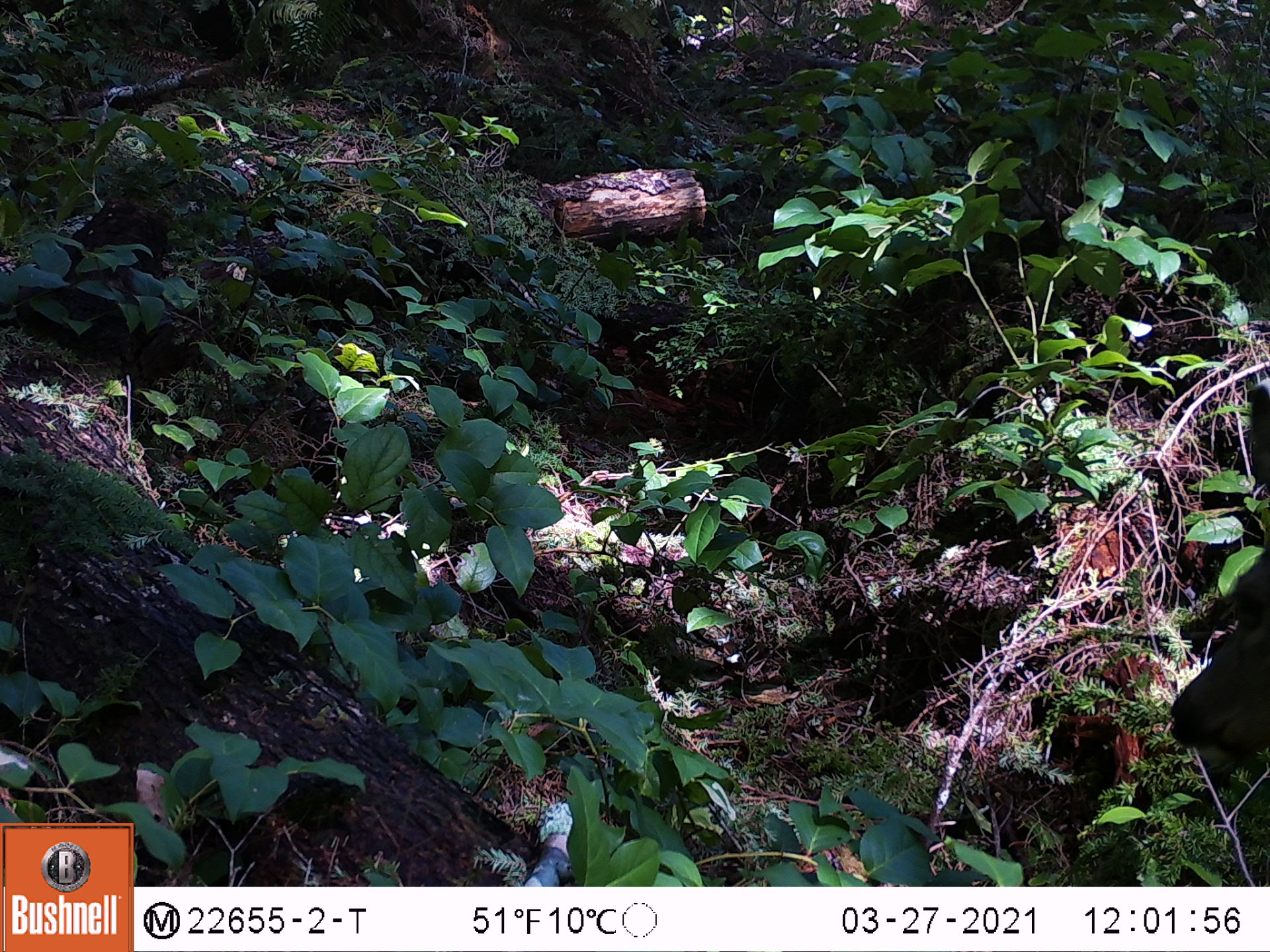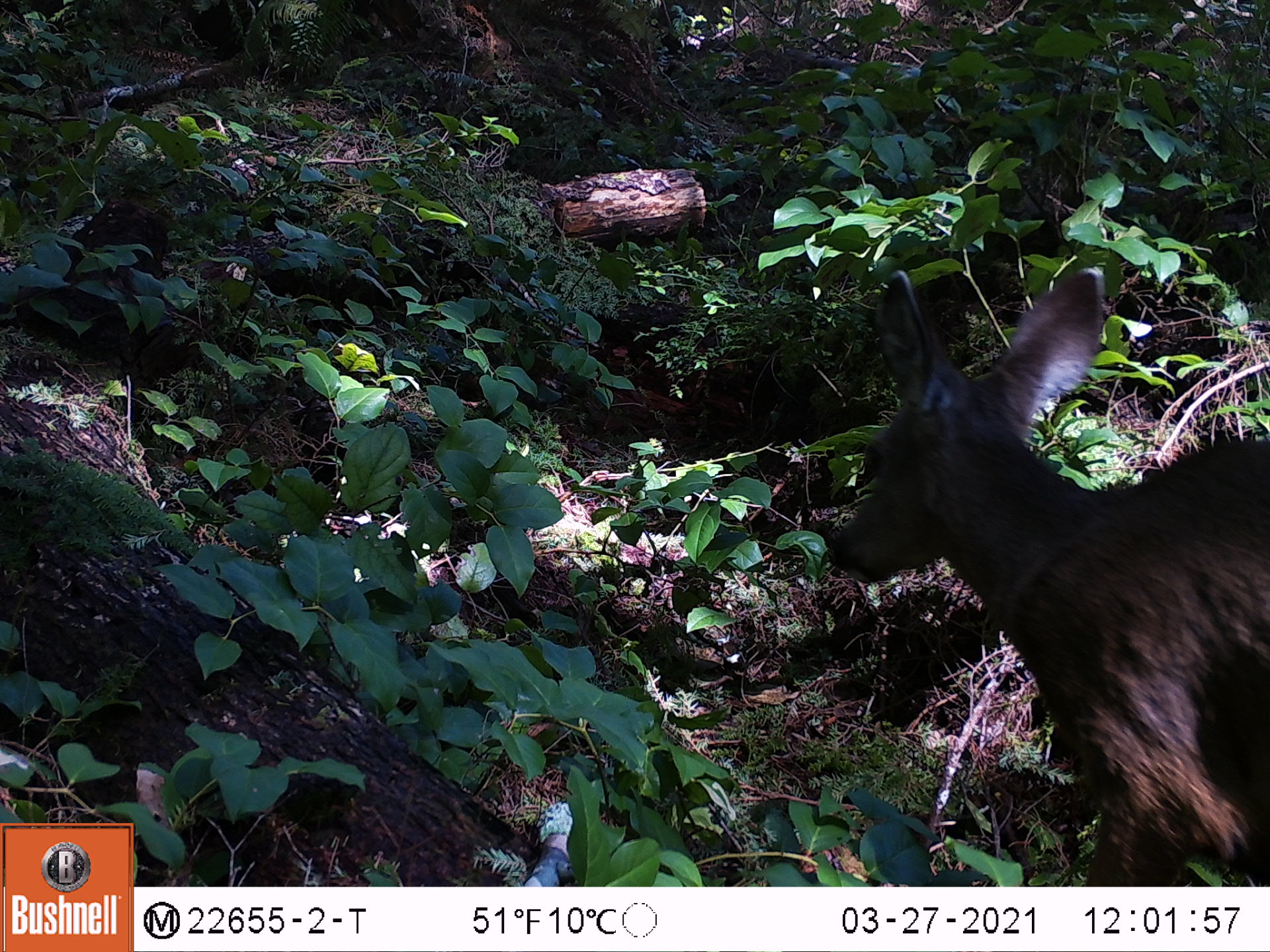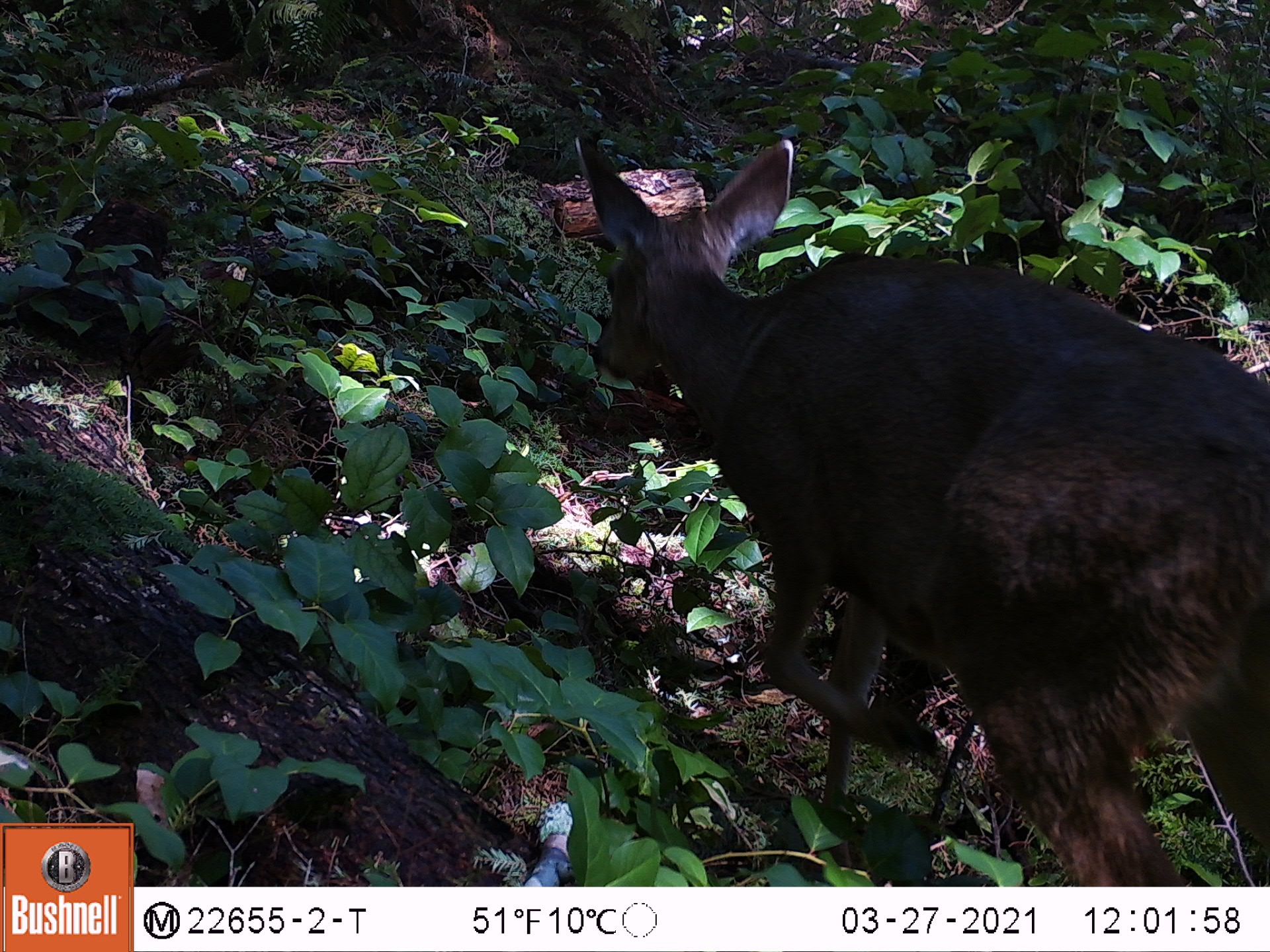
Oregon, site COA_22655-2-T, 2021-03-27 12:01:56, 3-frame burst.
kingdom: Animalia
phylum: Chordata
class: Mammalia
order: Artiodactyla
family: Cervidae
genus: Odocoileus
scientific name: Odocoileus hemionus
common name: black-tailed deer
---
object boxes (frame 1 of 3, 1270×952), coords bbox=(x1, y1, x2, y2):
black-tailed deer: bbox=(1150, 371, 1269, 777)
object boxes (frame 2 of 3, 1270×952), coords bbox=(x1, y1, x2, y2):
black-tailed deer: bbox=(808, 255, 1268, 883)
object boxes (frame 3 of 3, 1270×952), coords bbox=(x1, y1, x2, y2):
black-tailed deer: bbox=(568, 132, 1267, 882)